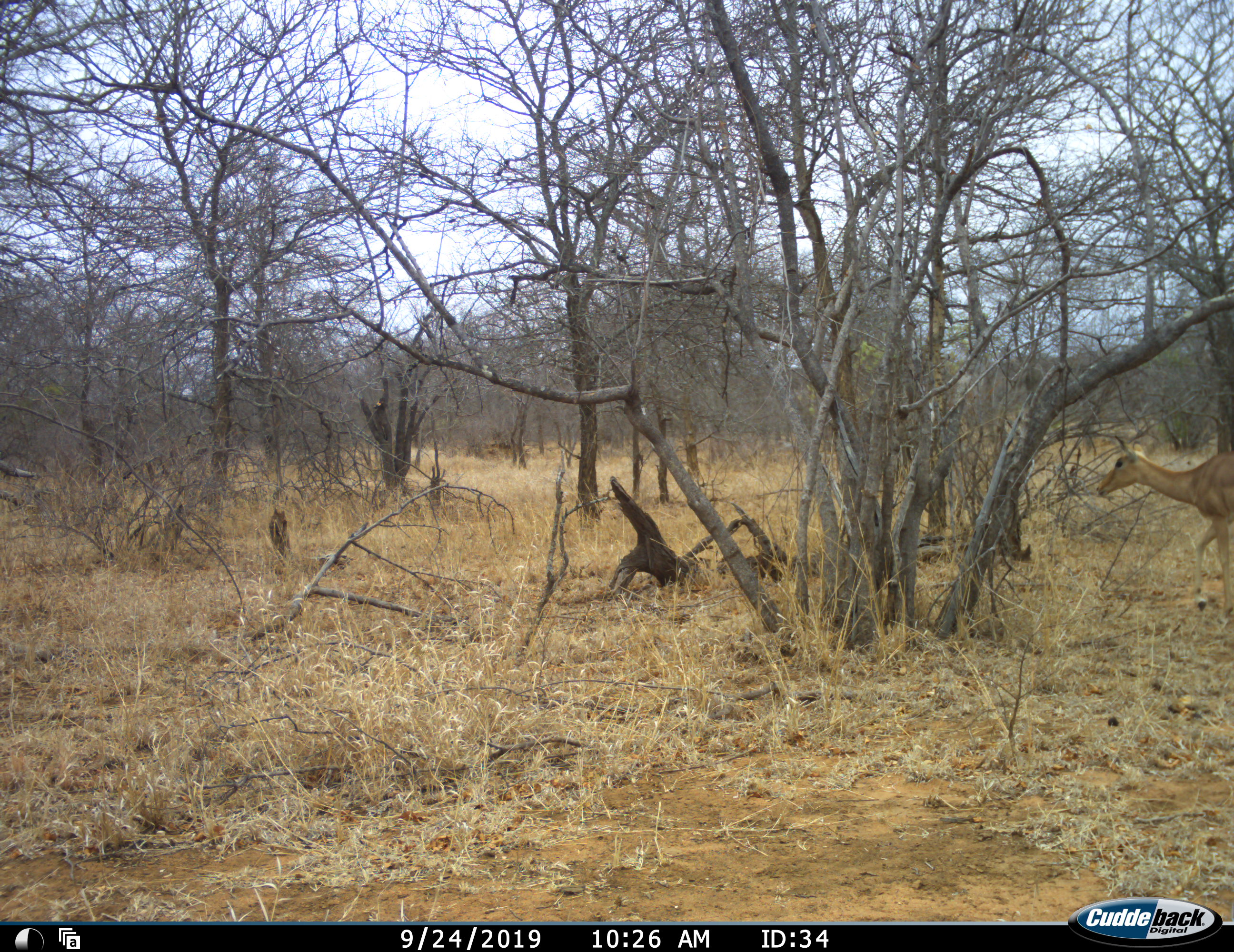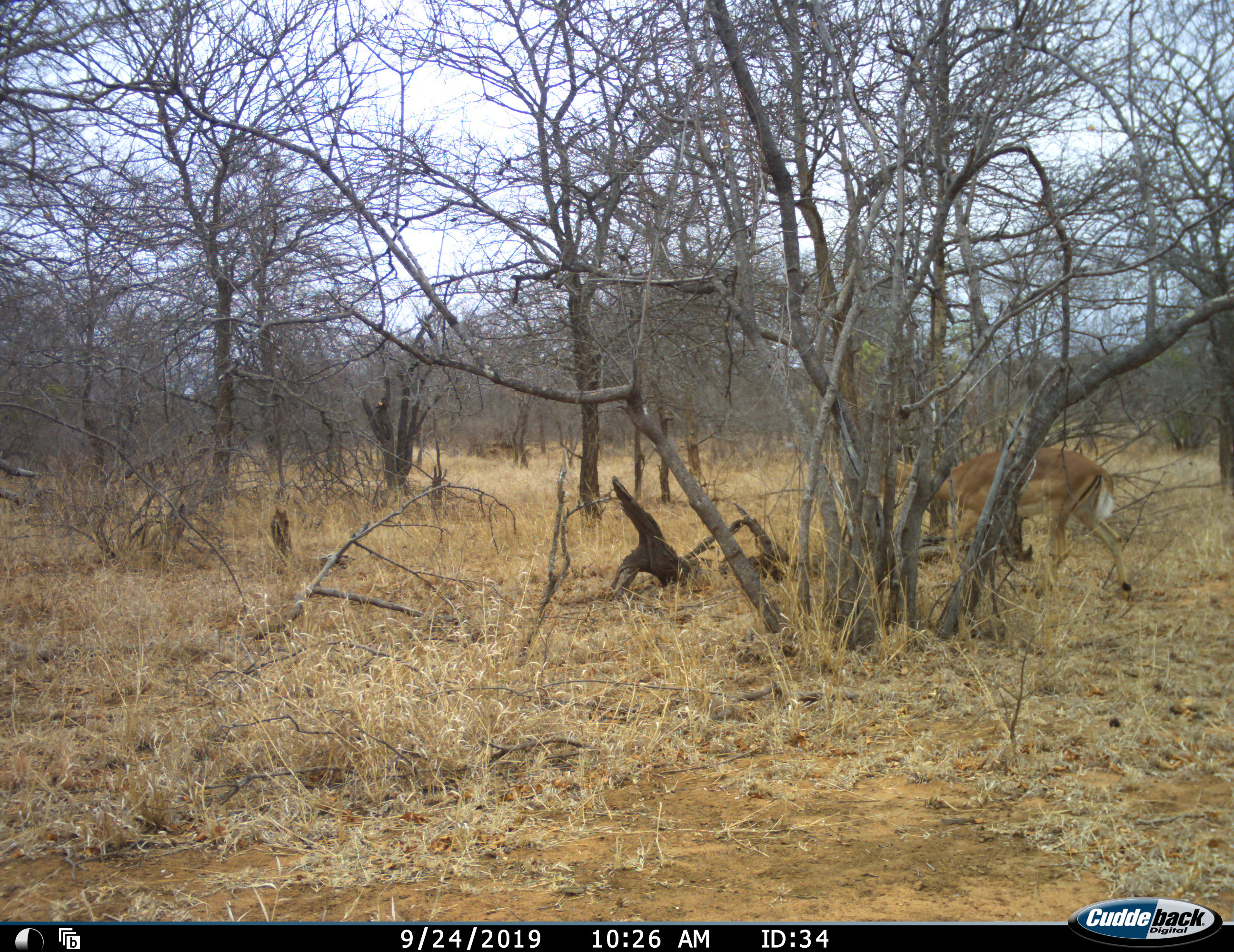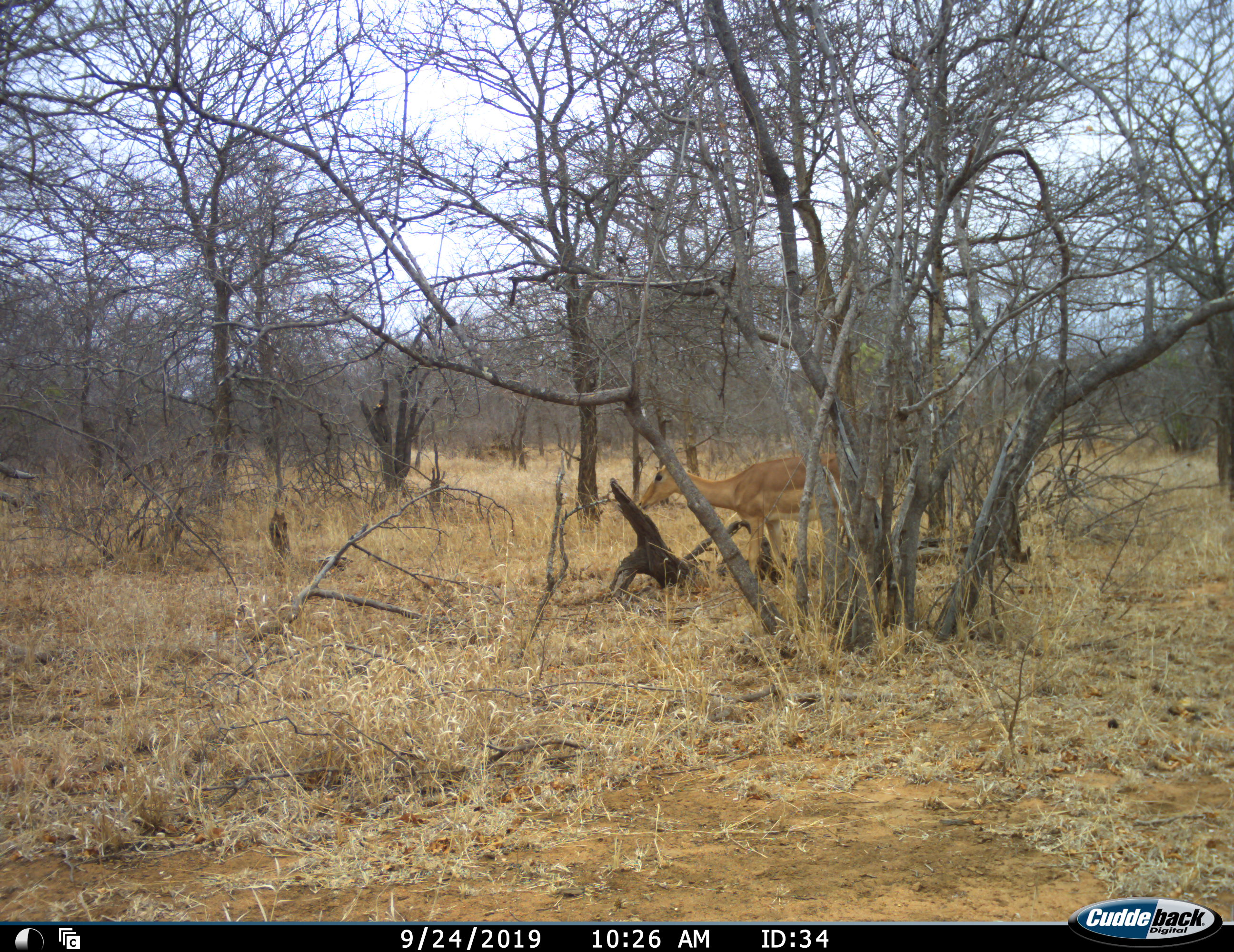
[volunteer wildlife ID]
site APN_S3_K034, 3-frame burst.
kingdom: Animalia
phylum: Chordata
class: Mammalia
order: Artiodactyla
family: Bovidae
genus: Aepyceros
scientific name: Aepyceros melampus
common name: impala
Impala (Aepyceros melampus), count 1. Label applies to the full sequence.